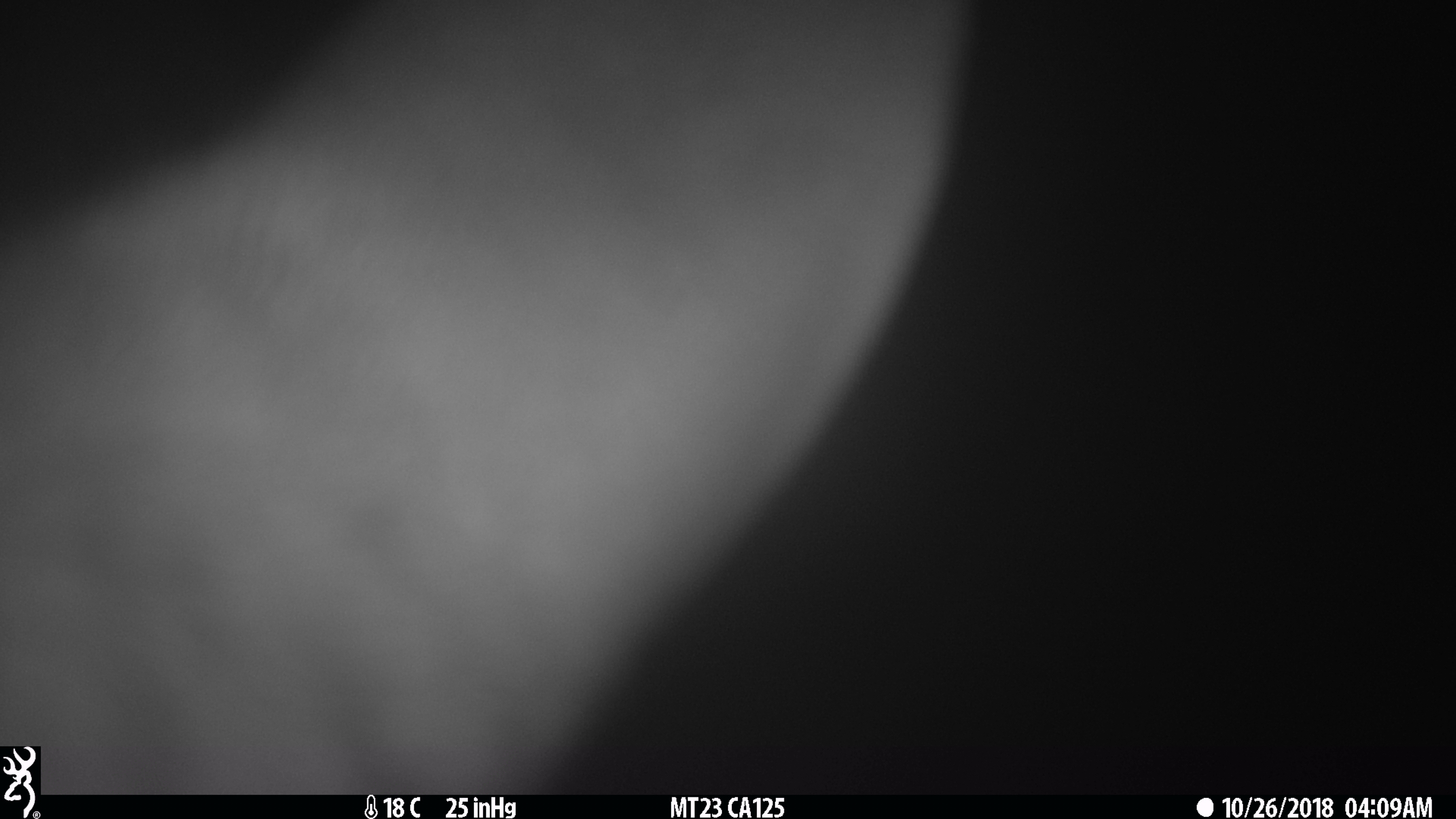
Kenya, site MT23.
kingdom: Animalia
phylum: Chordata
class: Mammalia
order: Artiodactyla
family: Bovidae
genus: Tragelaphus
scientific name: Tragelaphus scriptus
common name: bushbuck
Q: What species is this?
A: Bushbuck (Tragelaphus scriptus).